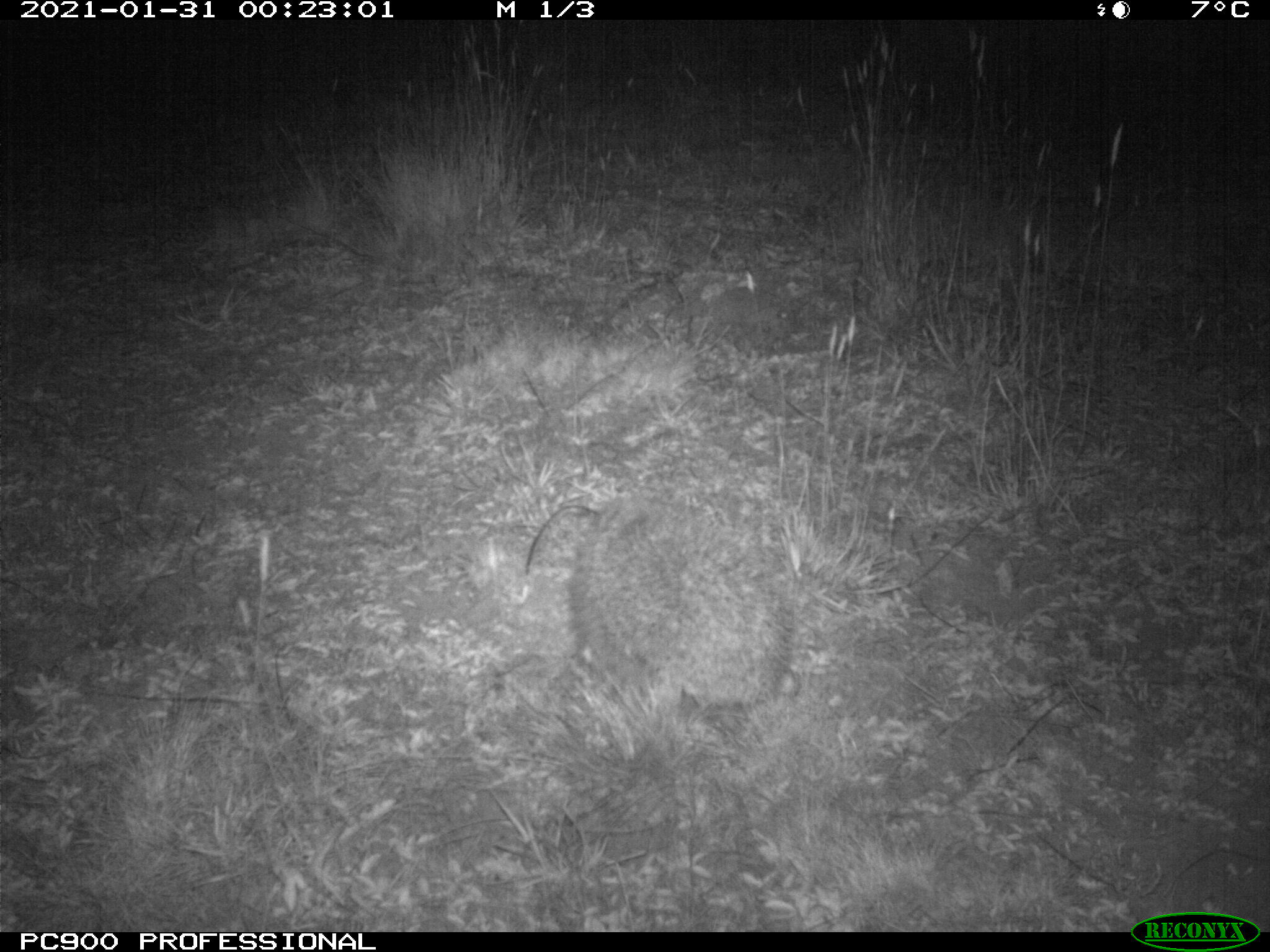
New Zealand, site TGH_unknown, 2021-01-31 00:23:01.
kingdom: Animalia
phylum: Chordata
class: Mammalia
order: Eulipotyphla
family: Erinaceidae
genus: Erinaceus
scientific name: Erinaceus europaeus europaeus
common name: european hedgehog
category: hedgehog